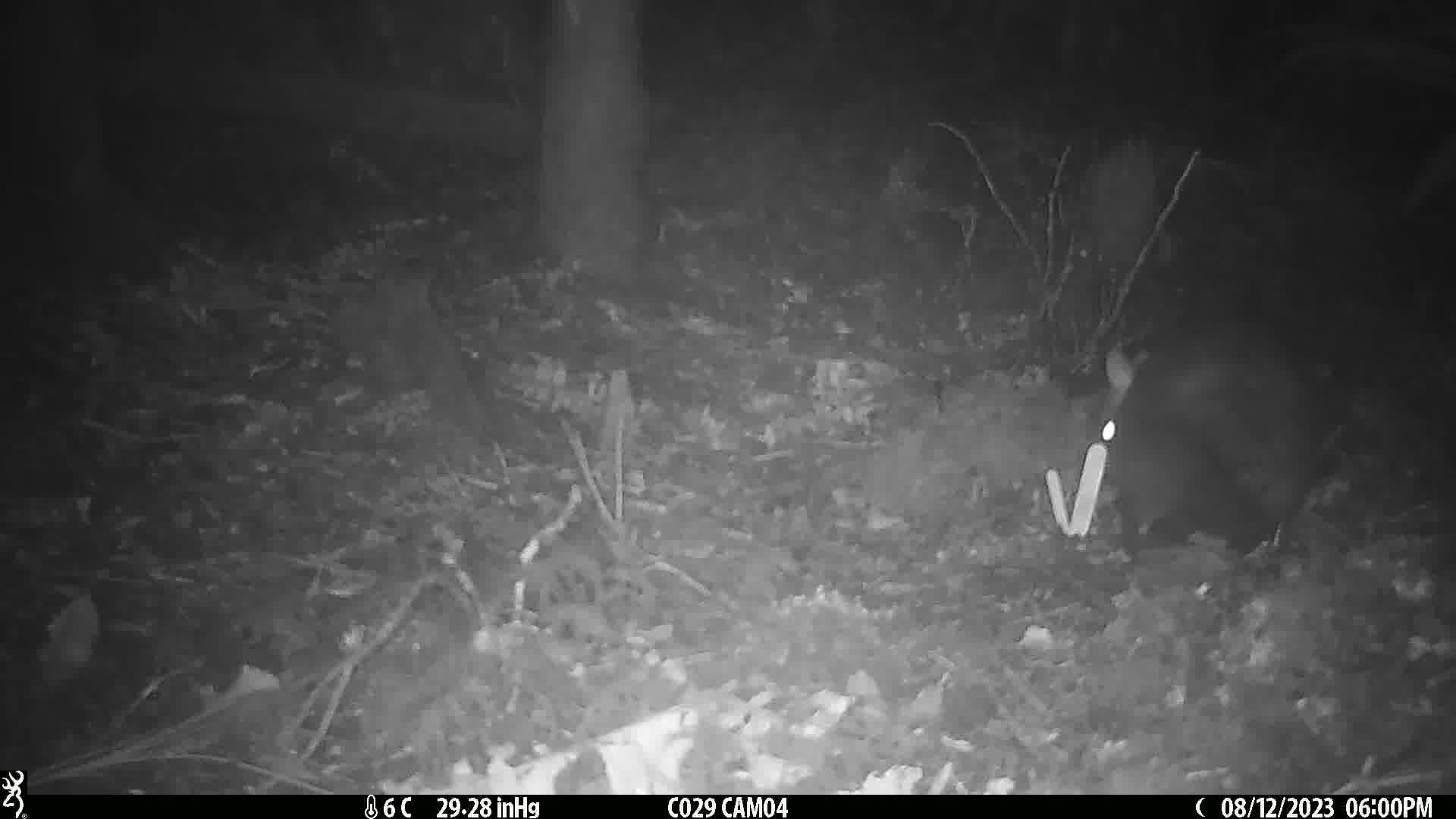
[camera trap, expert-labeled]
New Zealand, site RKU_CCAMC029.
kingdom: Animalia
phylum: Chordata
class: Mammalia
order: Diprotodontia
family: Phalangeridae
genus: Trichosurus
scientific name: Trichosurus vulpecula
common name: common brushtail possum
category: possum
Possum (common brushtail possum) (Trichosurus vulpecula).